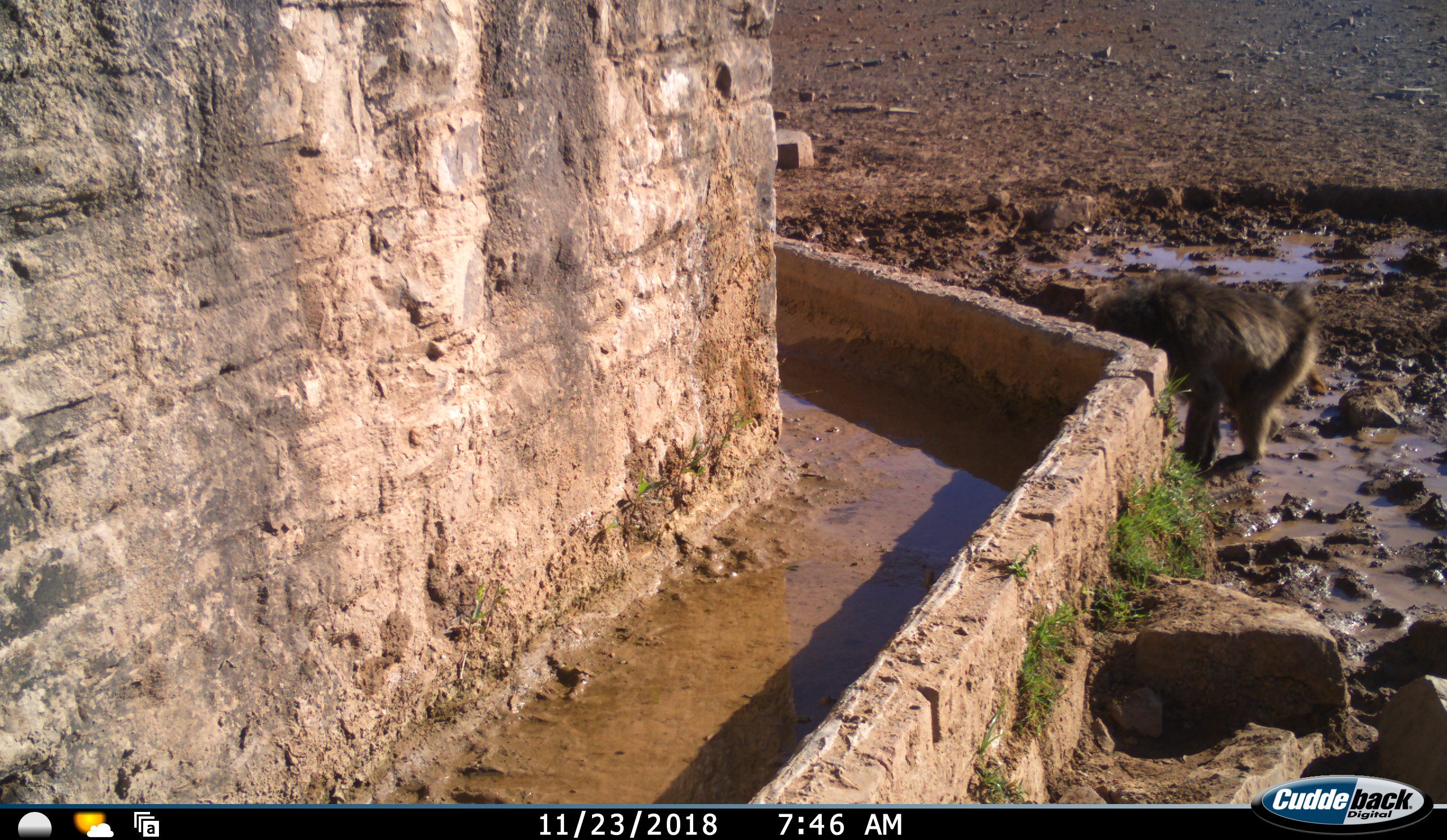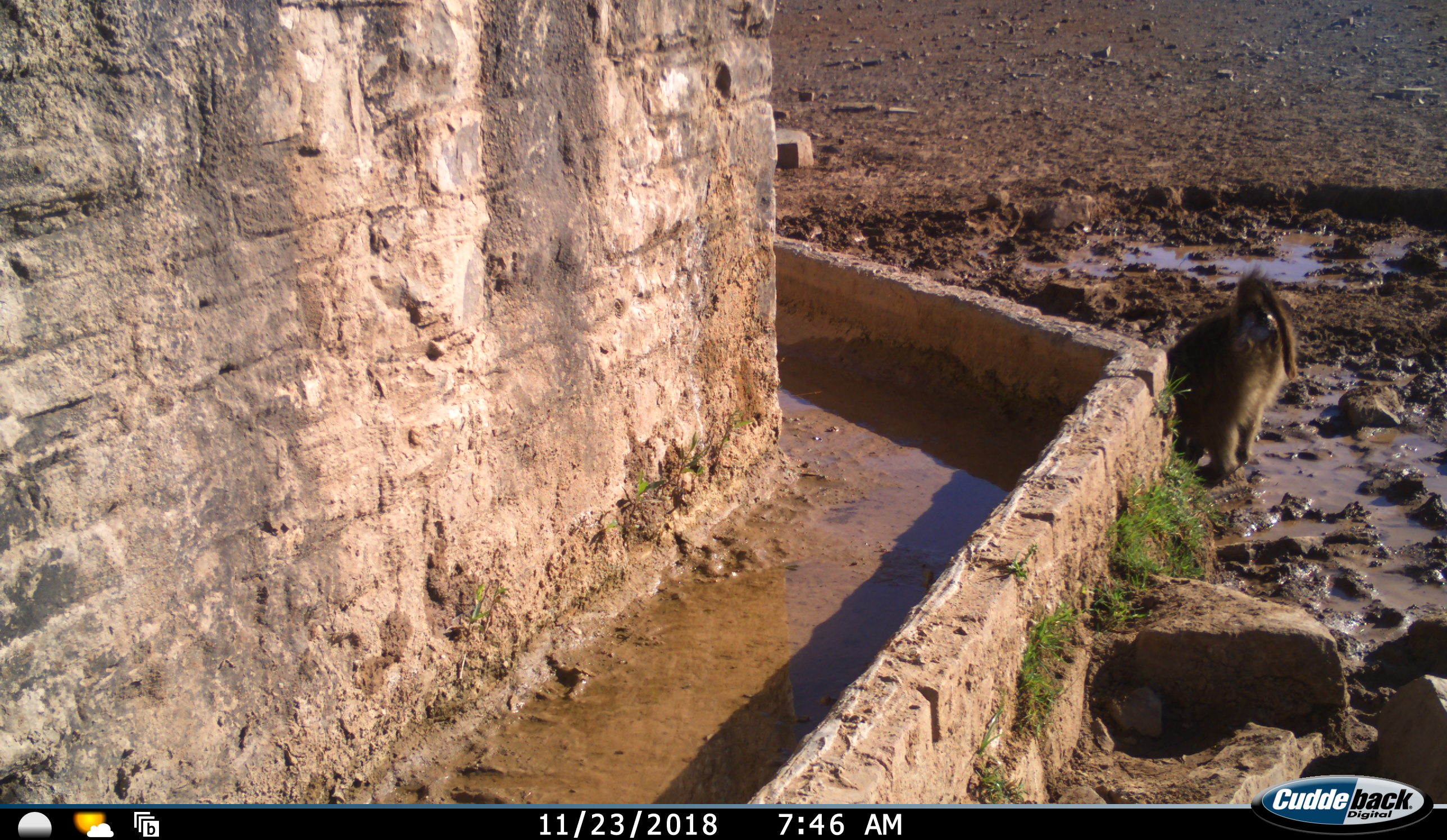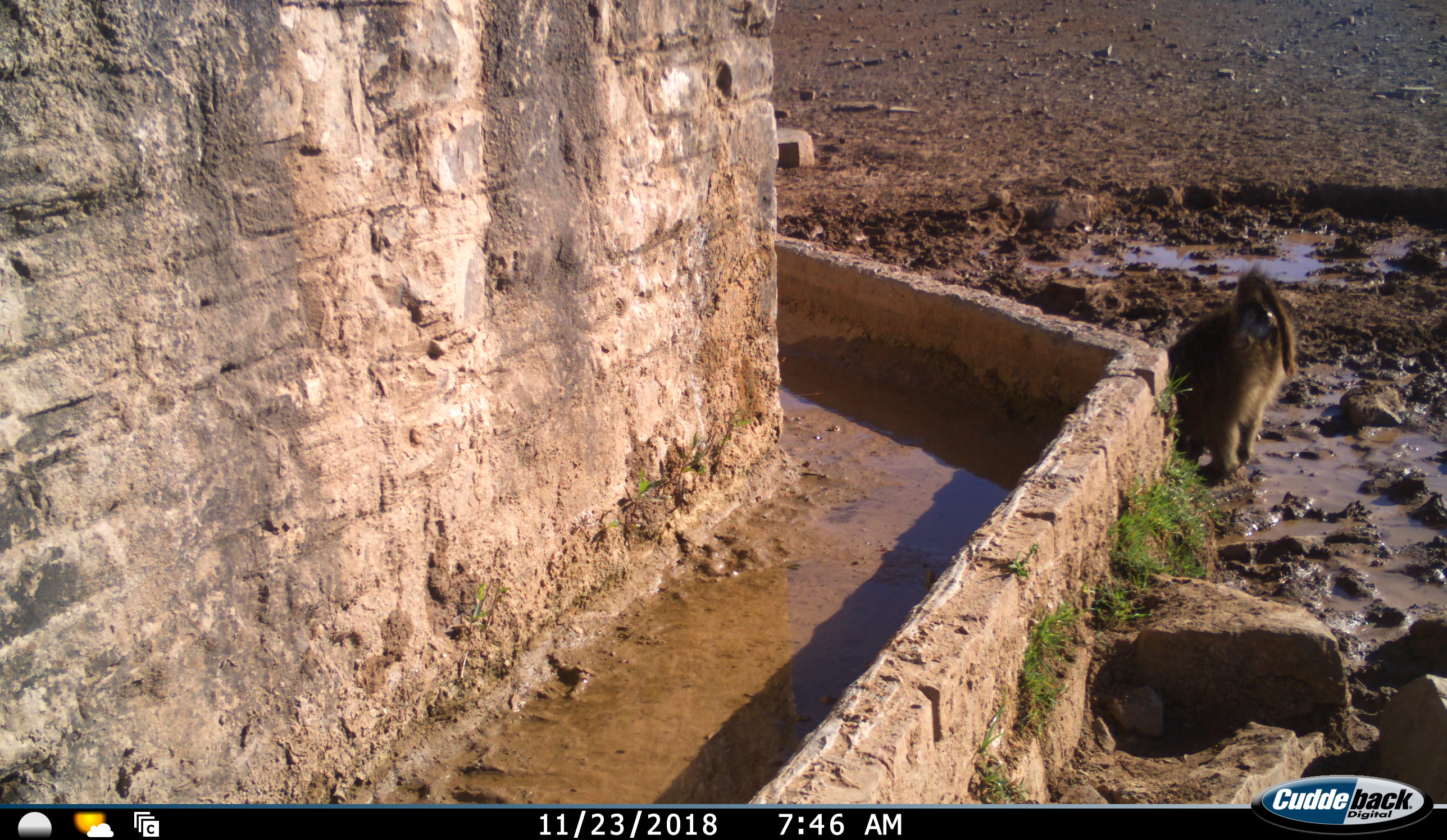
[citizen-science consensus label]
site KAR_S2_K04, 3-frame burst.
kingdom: Animalia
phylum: Chordata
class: Mammalia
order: Primates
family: Cercopithecidae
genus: Papio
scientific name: Papio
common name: baboon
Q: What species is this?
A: Baboon (Papio).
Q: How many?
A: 1.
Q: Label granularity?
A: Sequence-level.